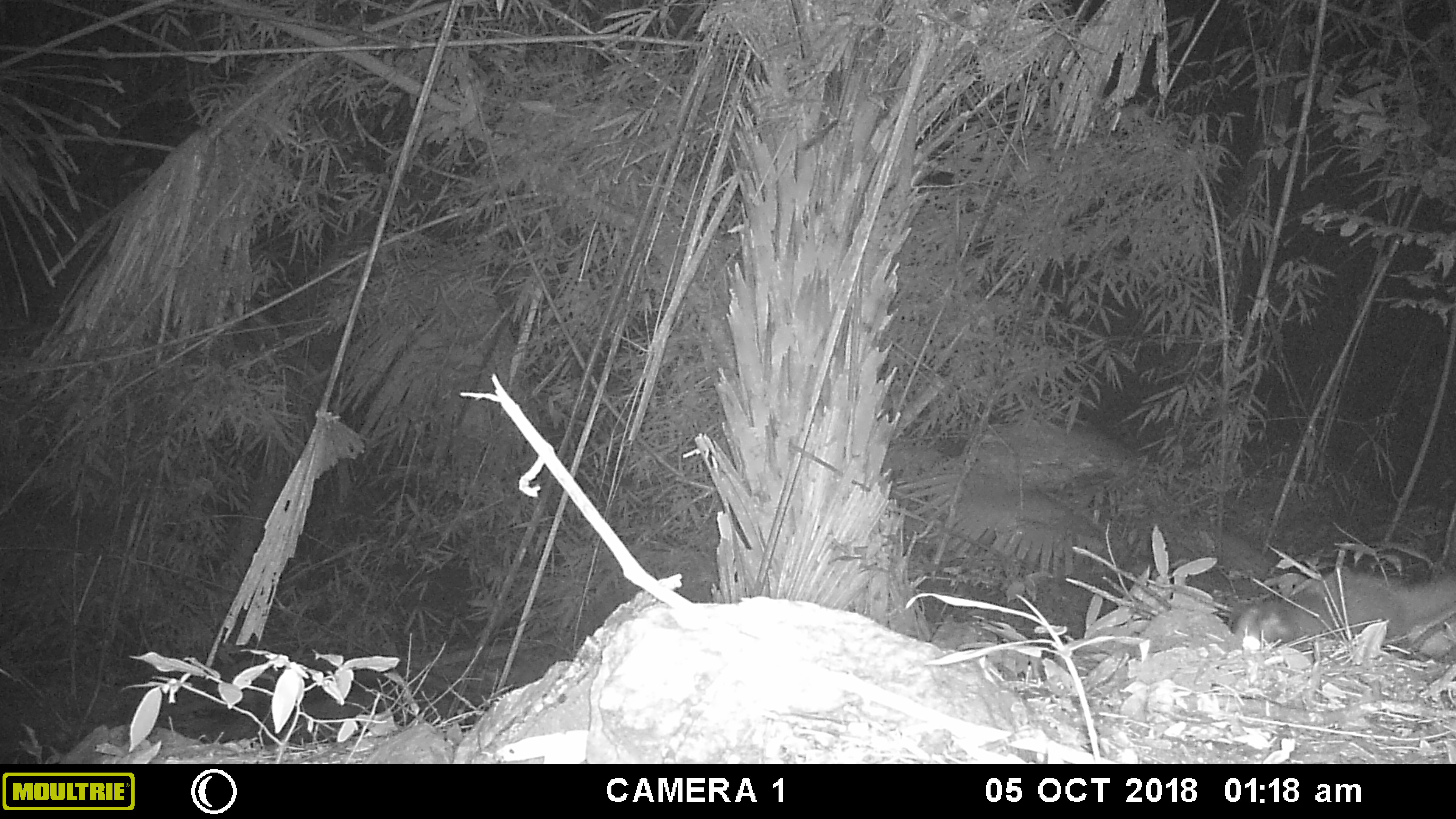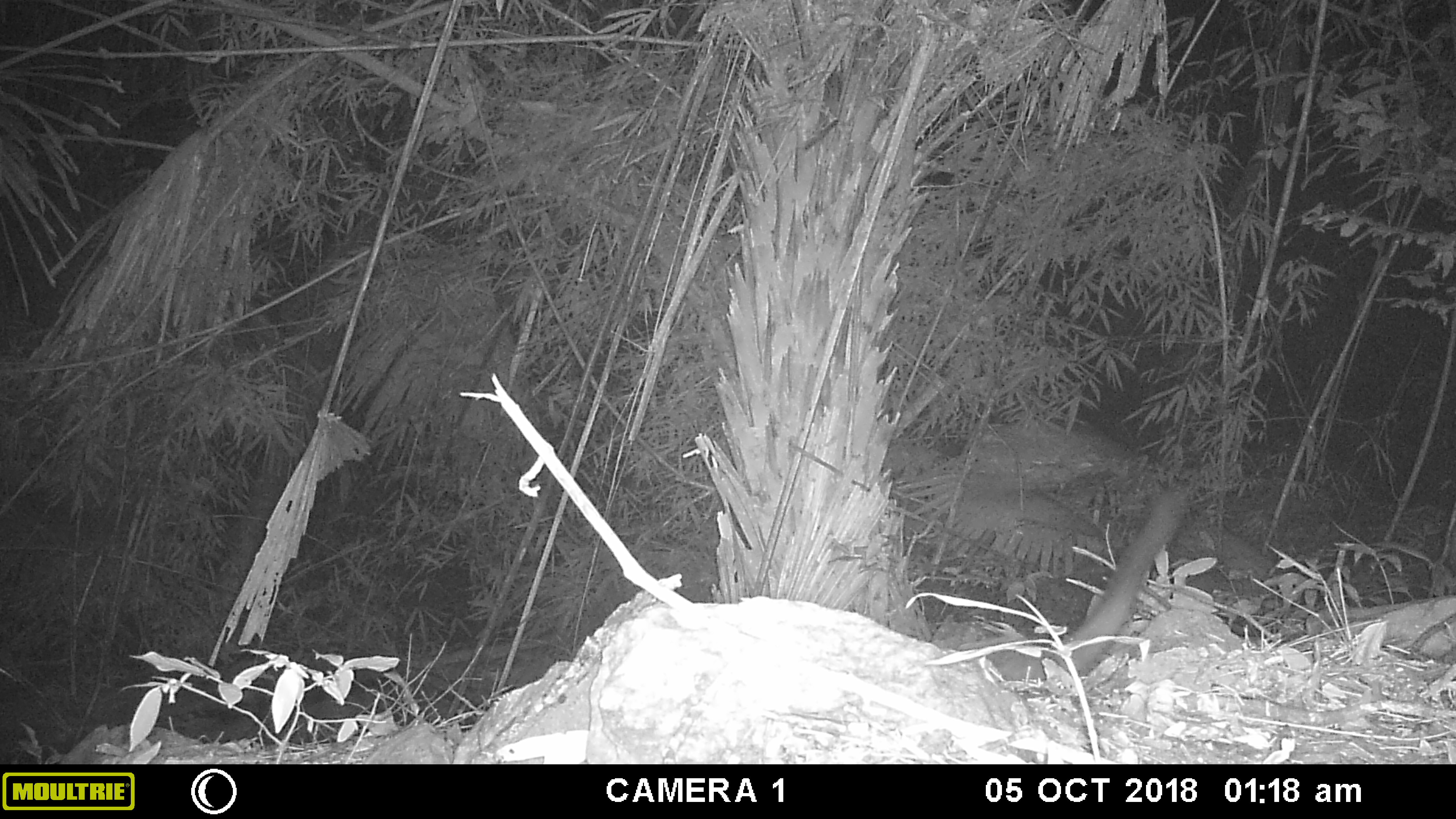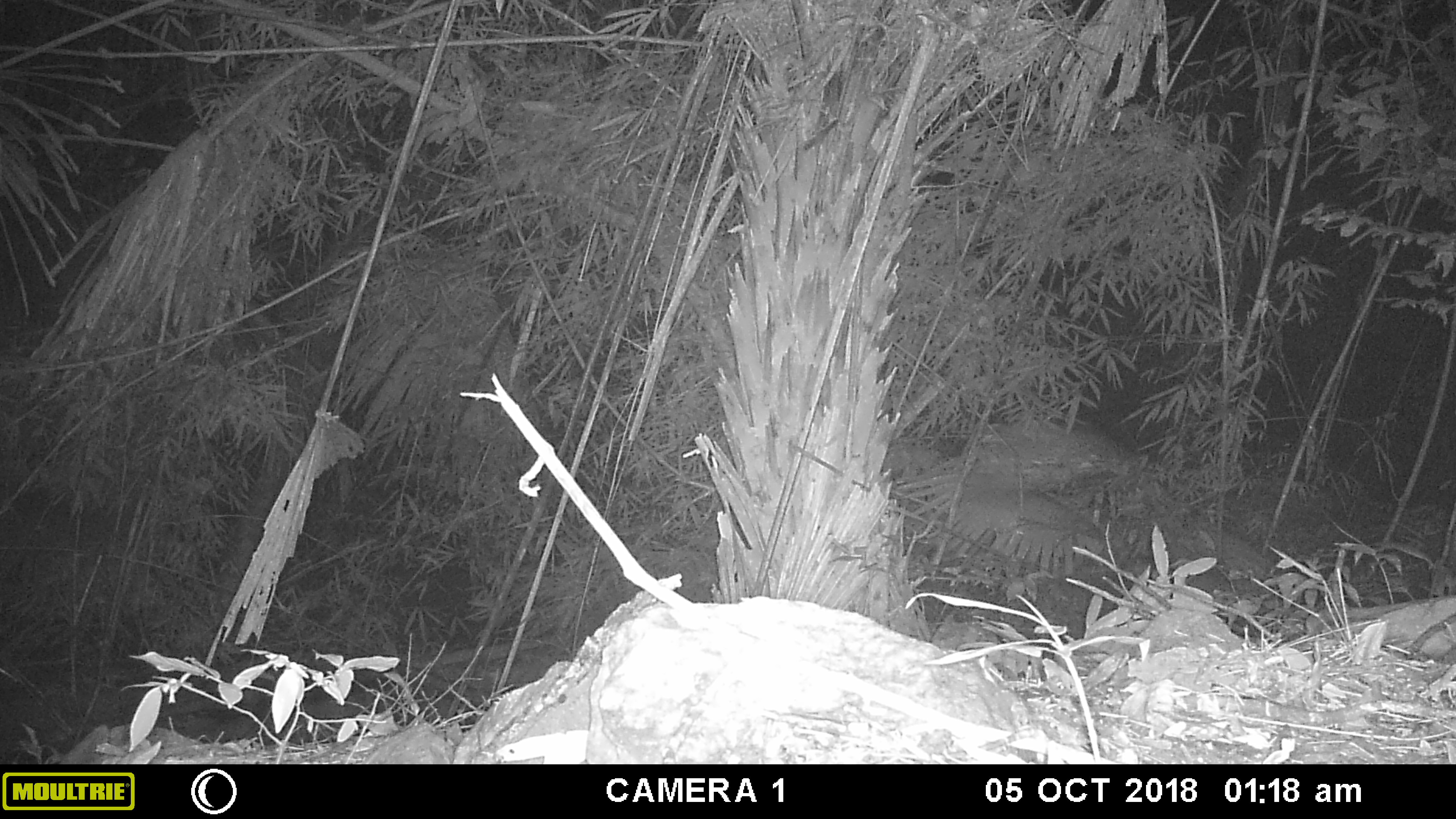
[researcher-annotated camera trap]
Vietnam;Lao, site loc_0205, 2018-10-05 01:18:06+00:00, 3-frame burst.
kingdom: Animalia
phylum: Chordata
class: Mammalia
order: Carnivora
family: Viverridae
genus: Paguma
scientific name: Paguma larvata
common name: masked palm civet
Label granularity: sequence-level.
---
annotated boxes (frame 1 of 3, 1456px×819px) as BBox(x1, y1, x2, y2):
masked palm civet: BBox(1232, 567, 1456, 661)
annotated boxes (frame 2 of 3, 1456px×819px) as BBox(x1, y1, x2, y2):
masked palm civet: BBox(985, 487, 1187, 681)